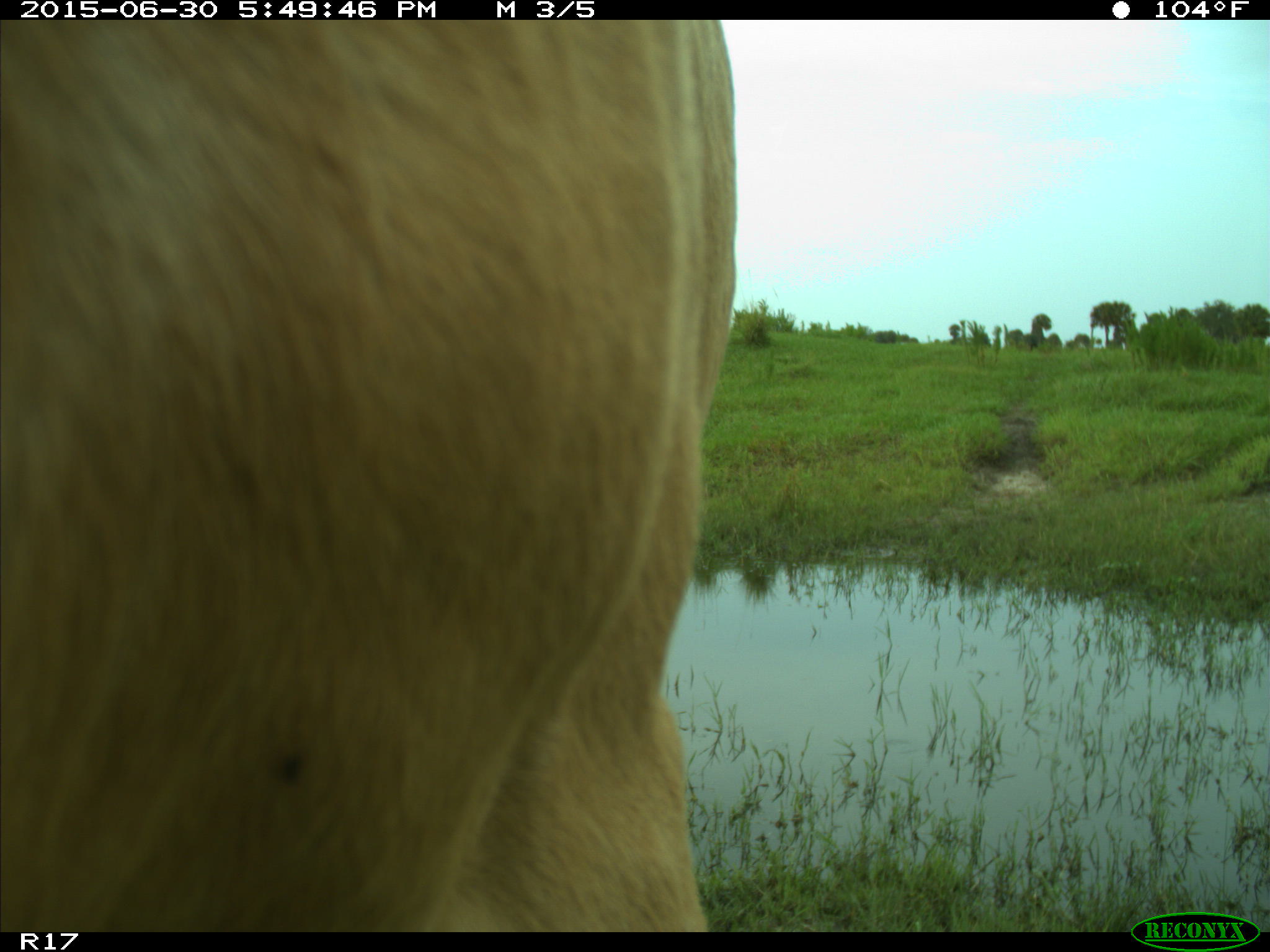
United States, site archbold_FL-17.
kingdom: Animalia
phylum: Chordata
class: Mammalia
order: Artiodactyla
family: Bovidae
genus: Bos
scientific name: Bos taurus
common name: domestic cow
Bos taurus (domestic cow).